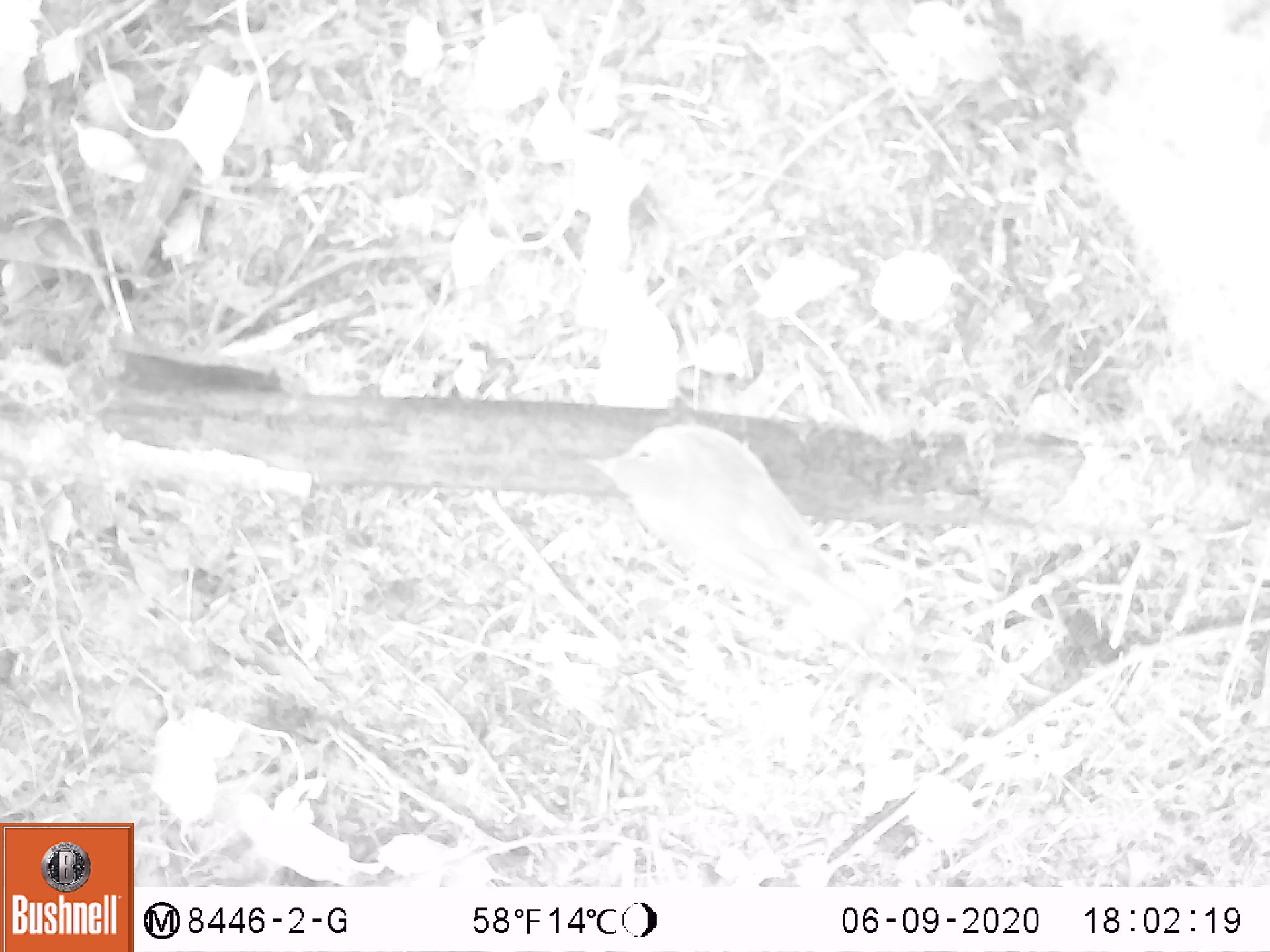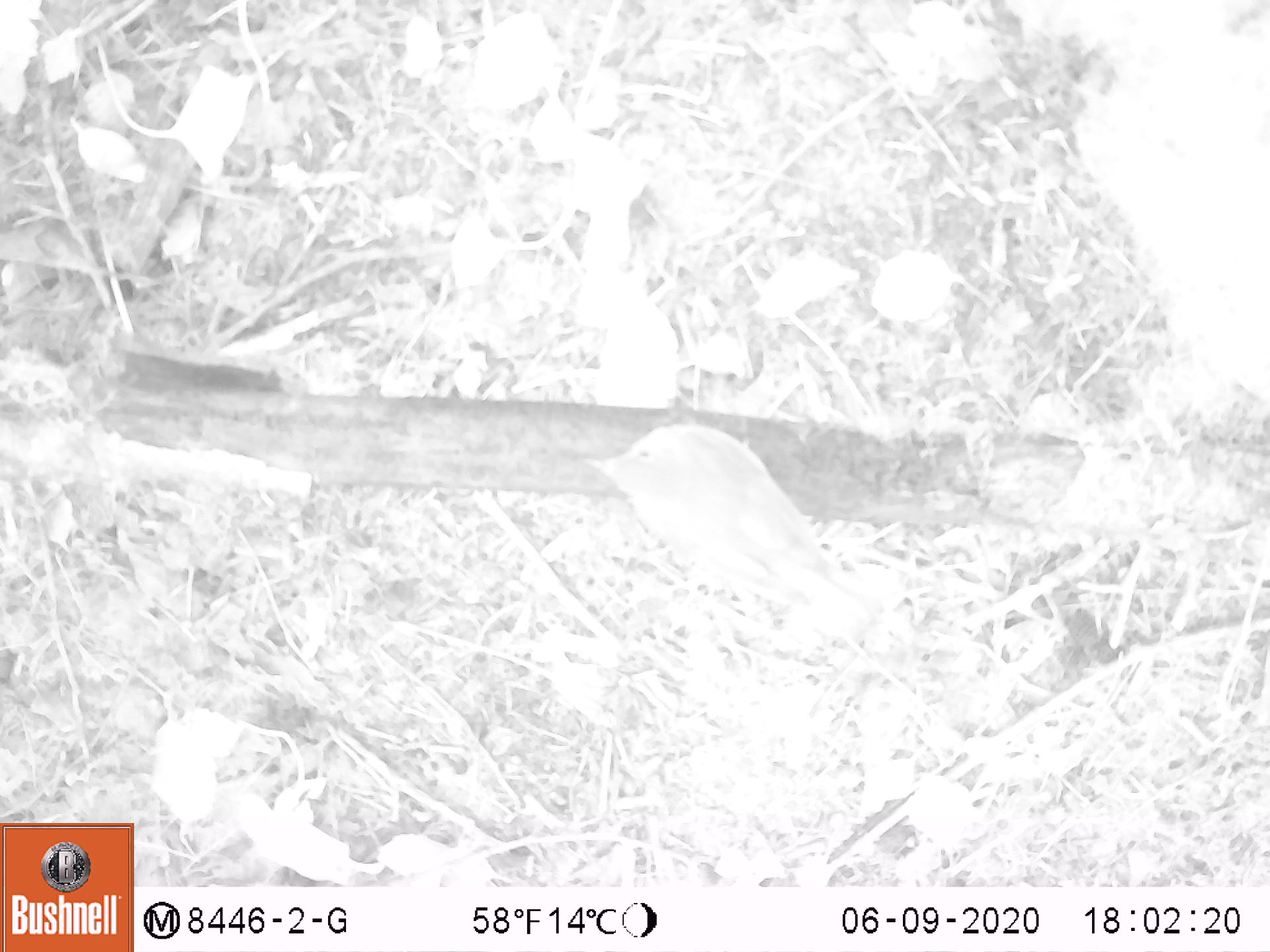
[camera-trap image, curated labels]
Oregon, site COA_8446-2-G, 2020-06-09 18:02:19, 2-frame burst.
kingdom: Animalia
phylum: Chordata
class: Aves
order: Passeriformes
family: Turdidae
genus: Catharus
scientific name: Catharus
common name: brown thrushes and nightingale-thrushes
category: catharus species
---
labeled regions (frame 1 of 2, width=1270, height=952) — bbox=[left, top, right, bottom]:
catharus species: bbox=[572, 408, 888, 656]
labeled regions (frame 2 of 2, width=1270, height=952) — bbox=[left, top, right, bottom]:
catharus species: bbox=[578, 412, 907, 657]